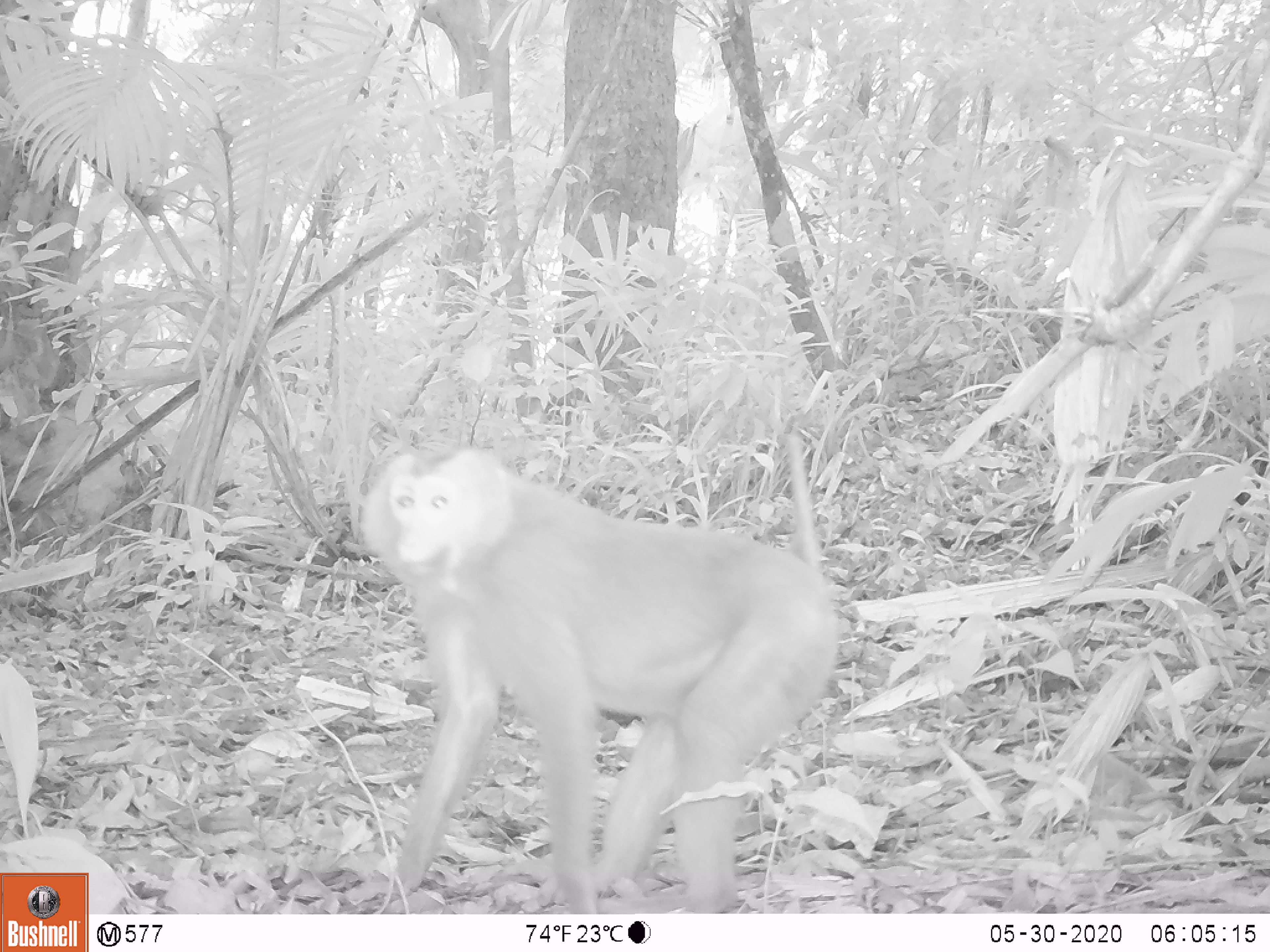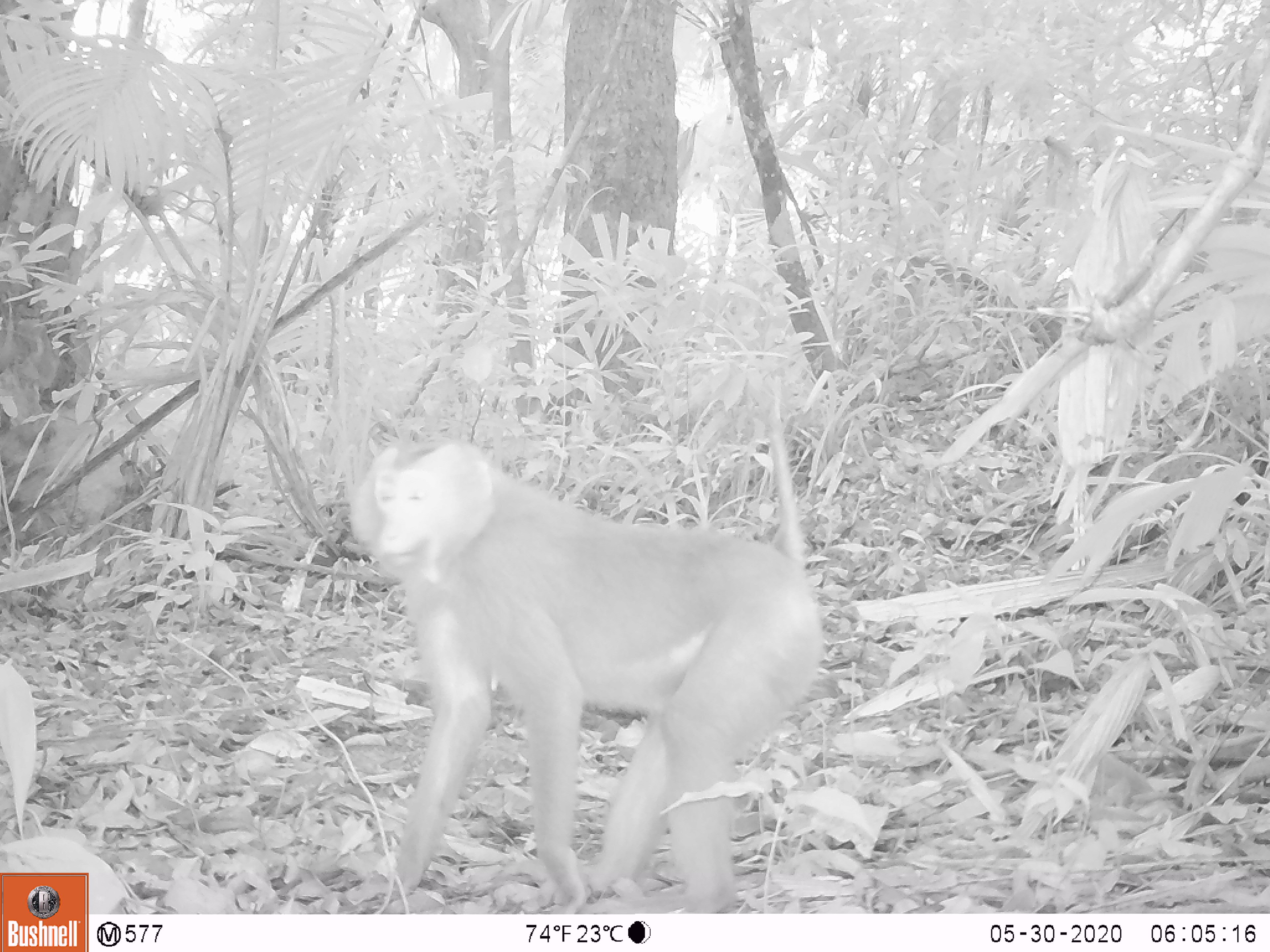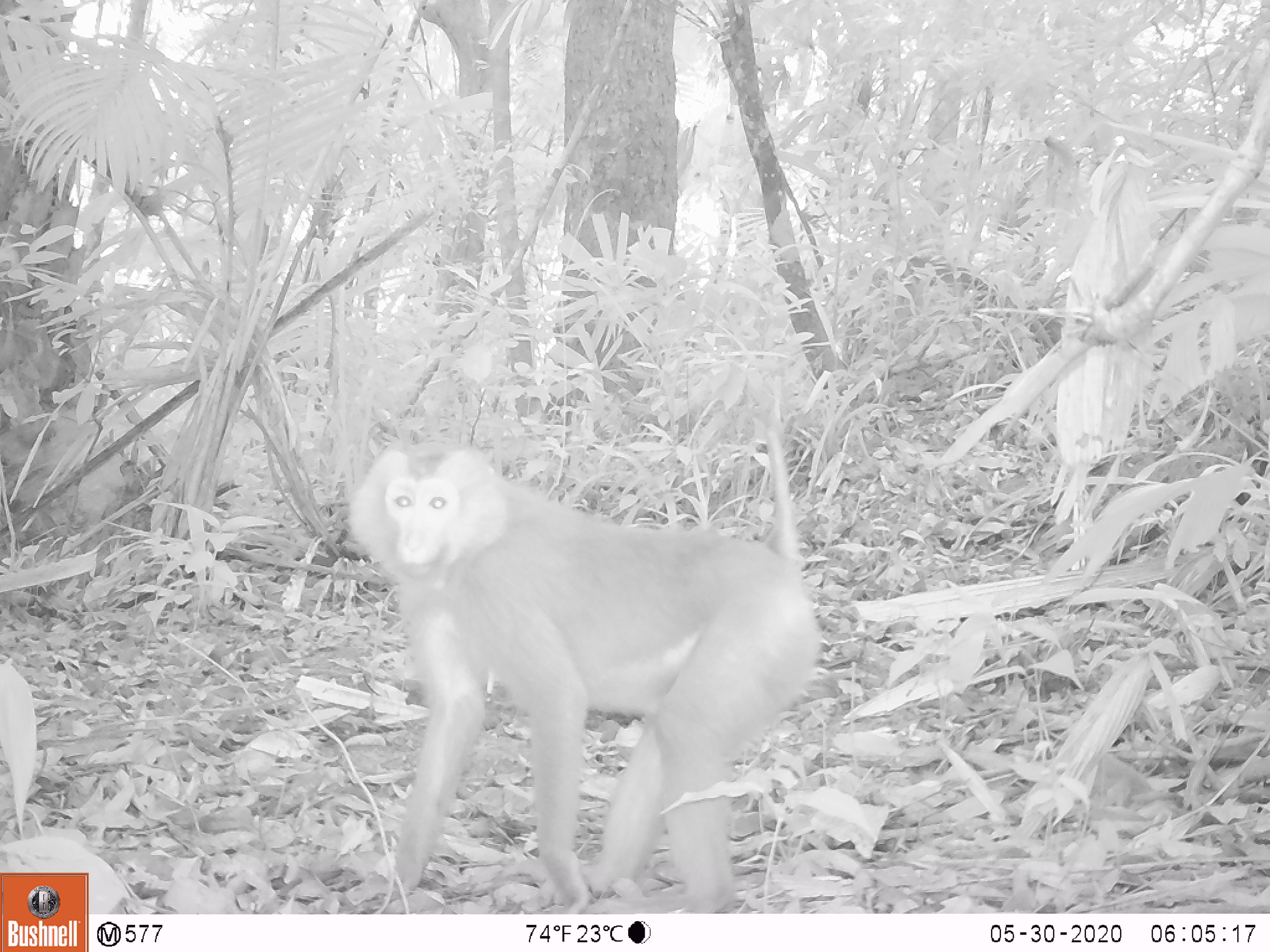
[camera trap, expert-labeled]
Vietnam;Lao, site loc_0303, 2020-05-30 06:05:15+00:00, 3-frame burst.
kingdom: Animalia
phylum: Chordata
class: Mammalia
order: Primates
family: Cercopithecidae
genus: Macaca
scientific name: Macaca nemestrina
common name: pig-tailed macaque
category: pig tailed macaque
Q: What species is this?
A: Pig tailed macaque (pig-tailed macaque) (Macaca nemestrina).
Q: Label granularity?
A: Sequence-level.